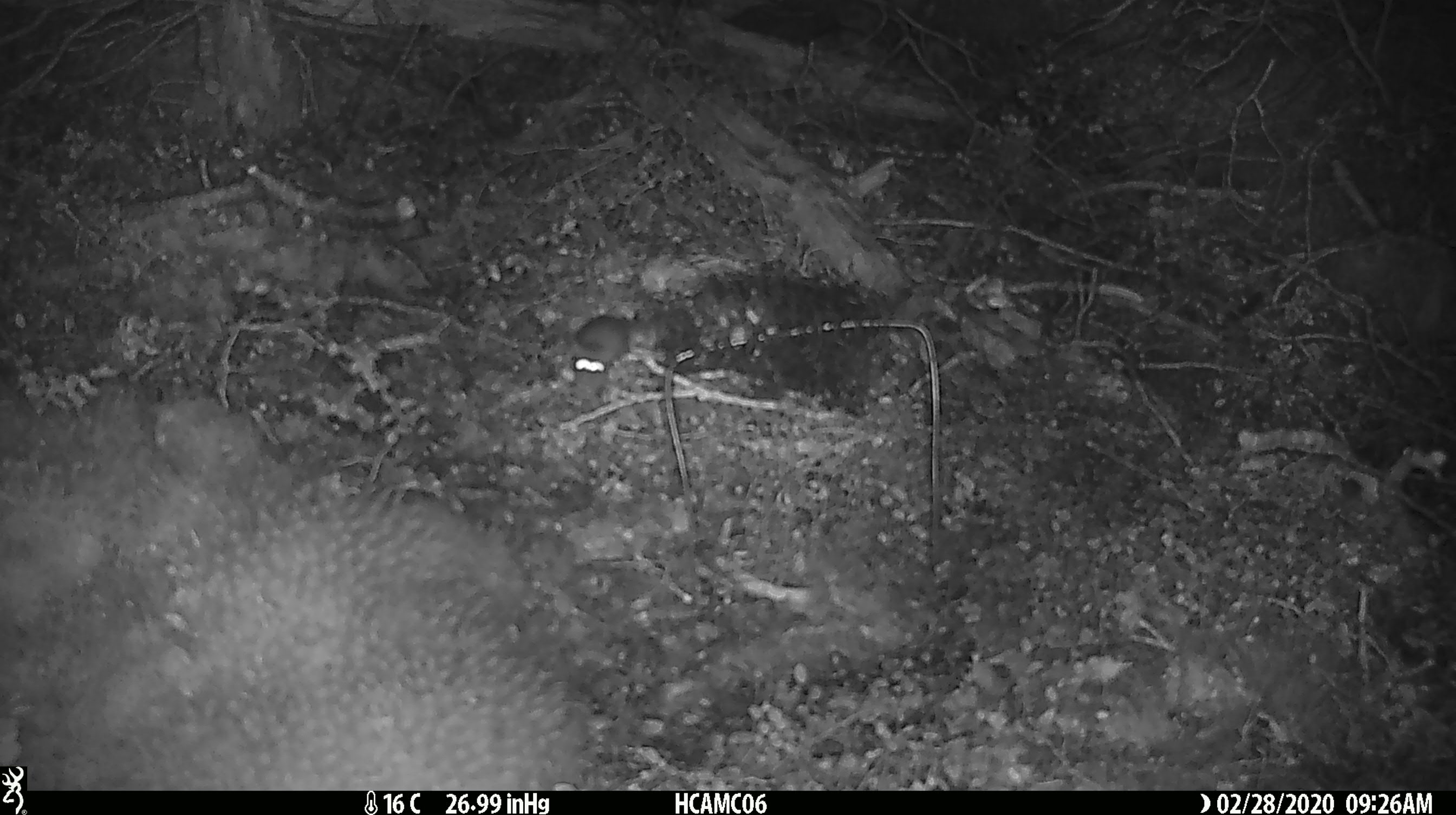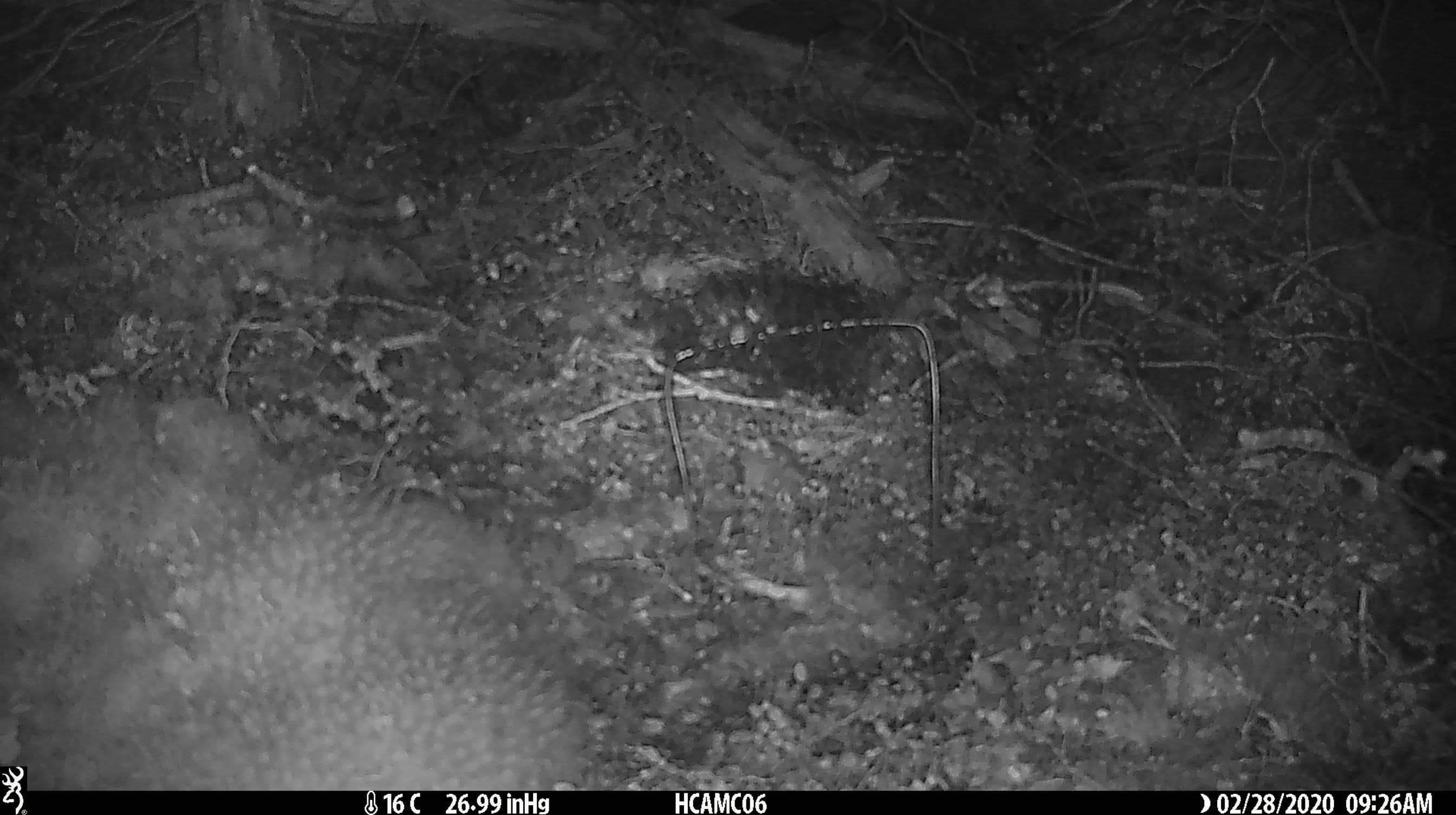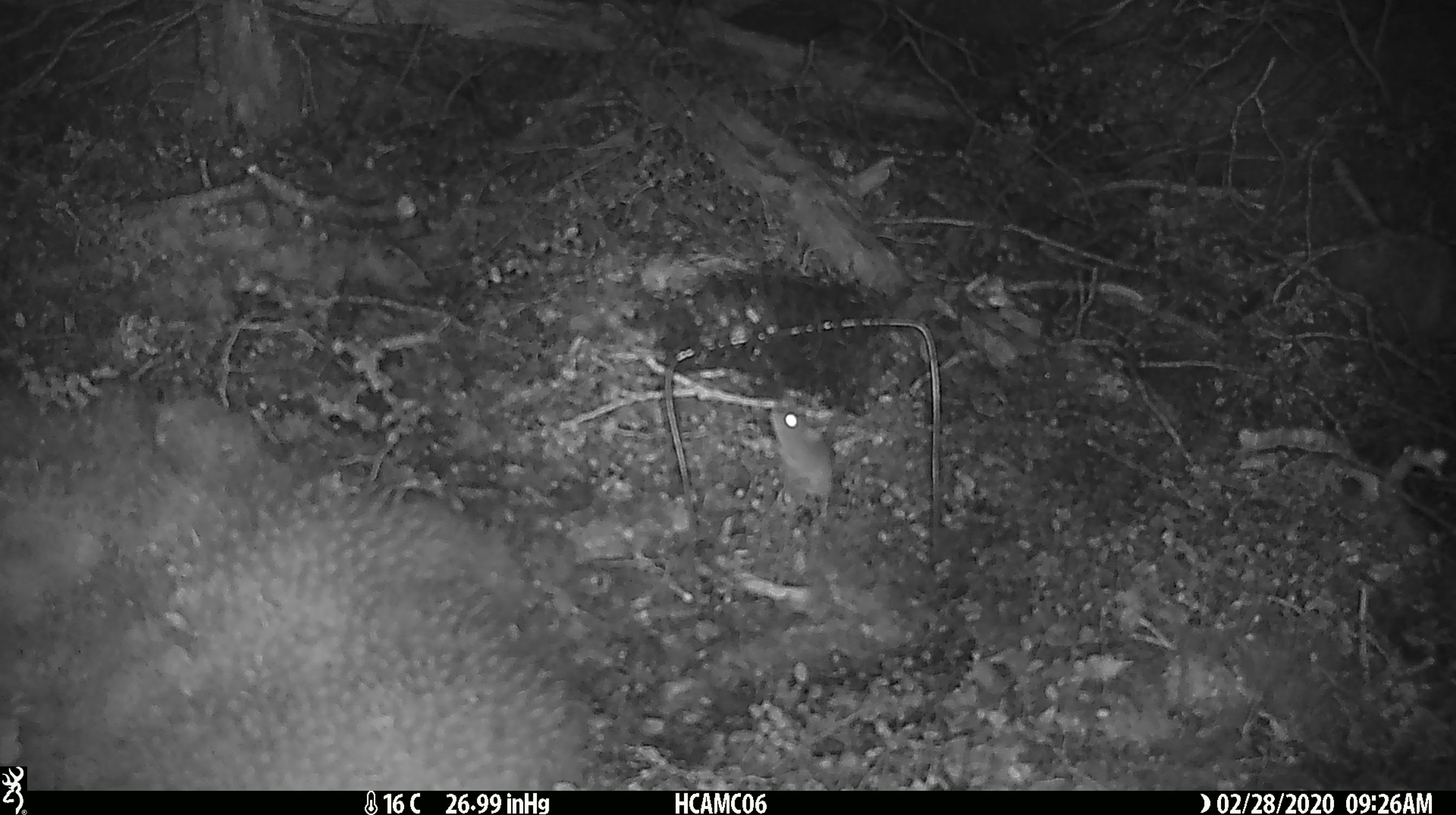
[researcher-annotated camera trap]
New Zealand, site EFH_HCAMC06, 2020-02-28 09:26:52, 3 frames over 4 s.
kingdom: Animalia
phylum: Chordata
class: Mammalia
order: Rodentia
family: Muridae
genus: Mus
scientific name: Mus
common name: mouse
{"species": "mouse (Mus)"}